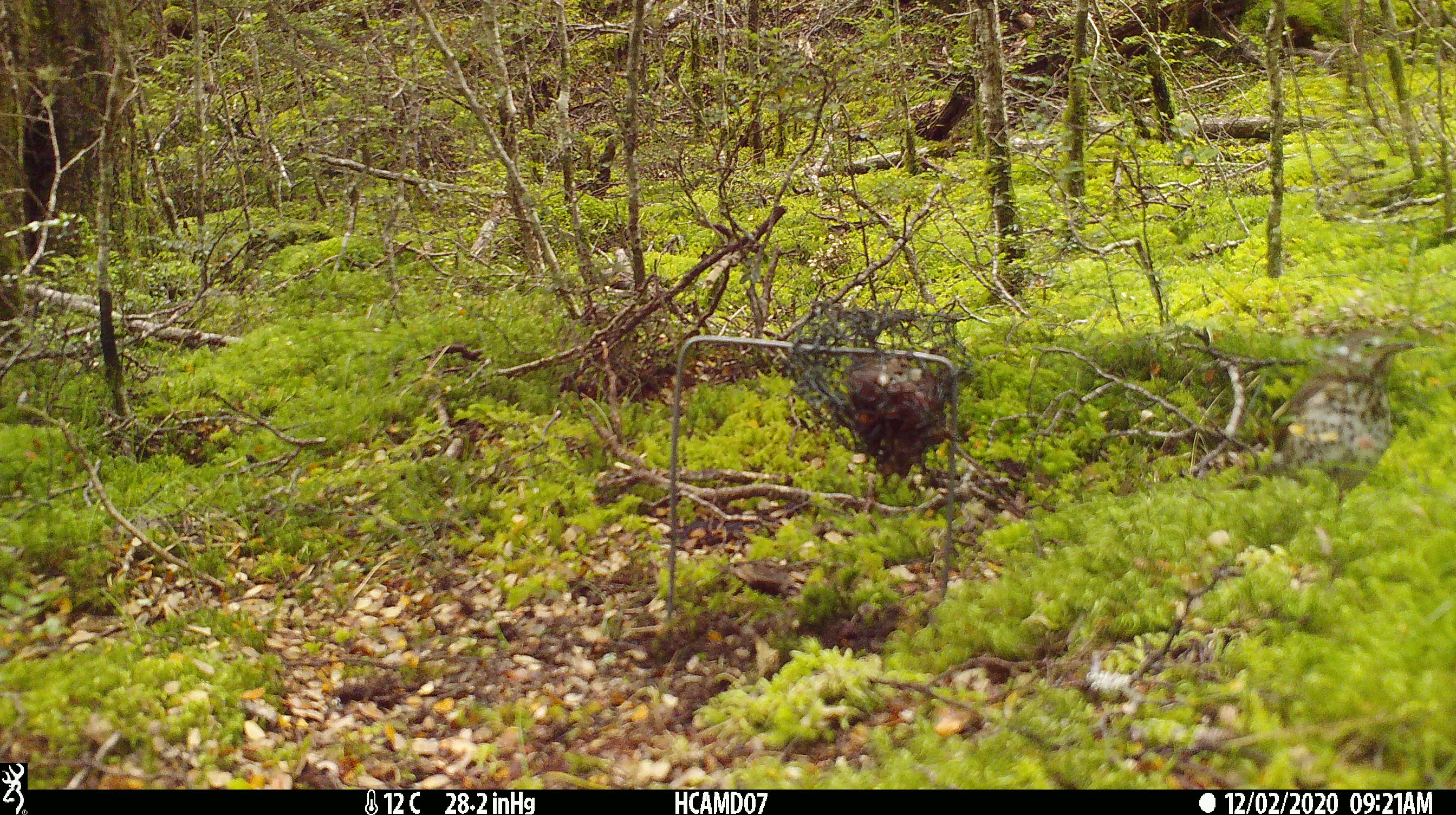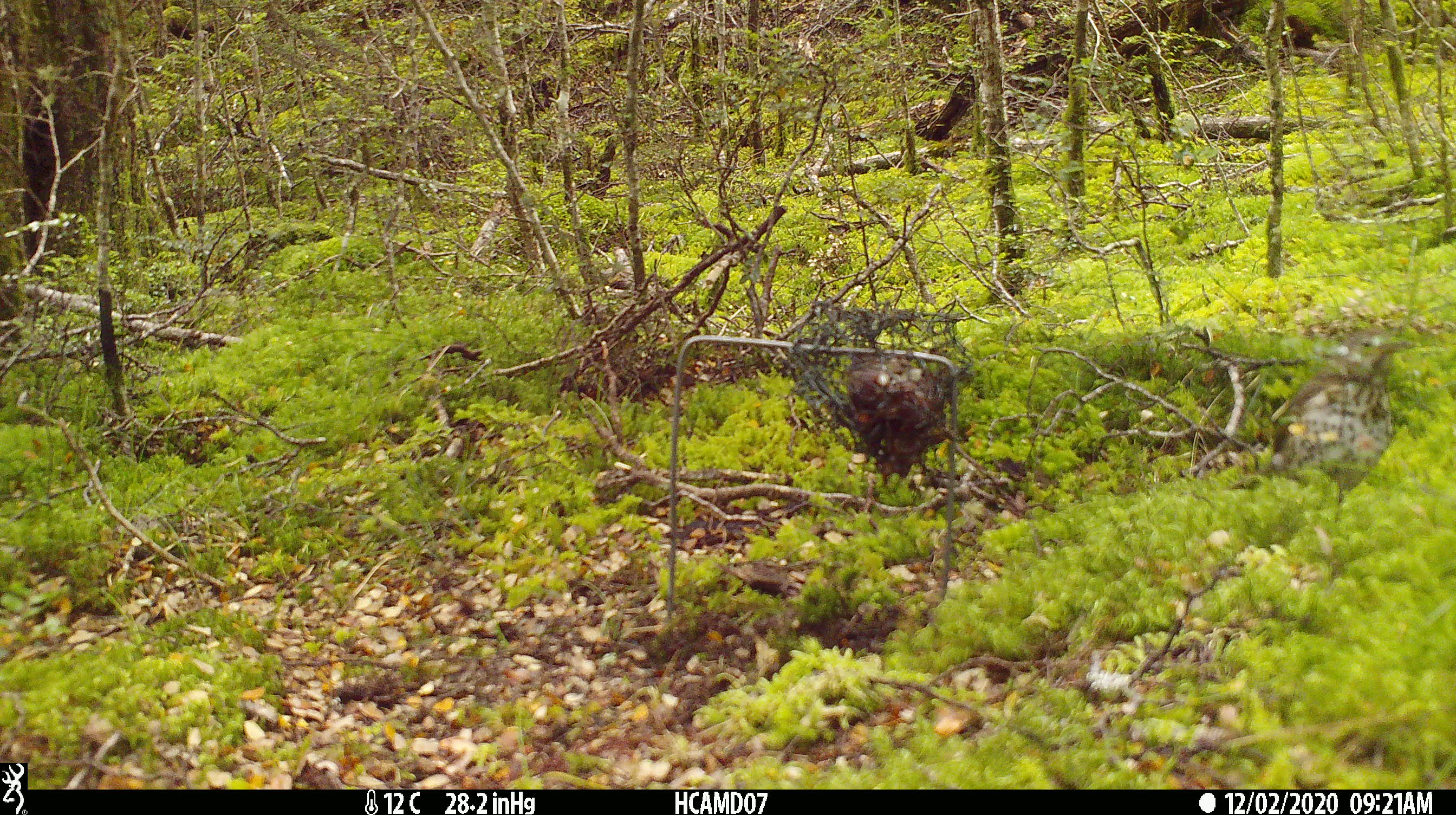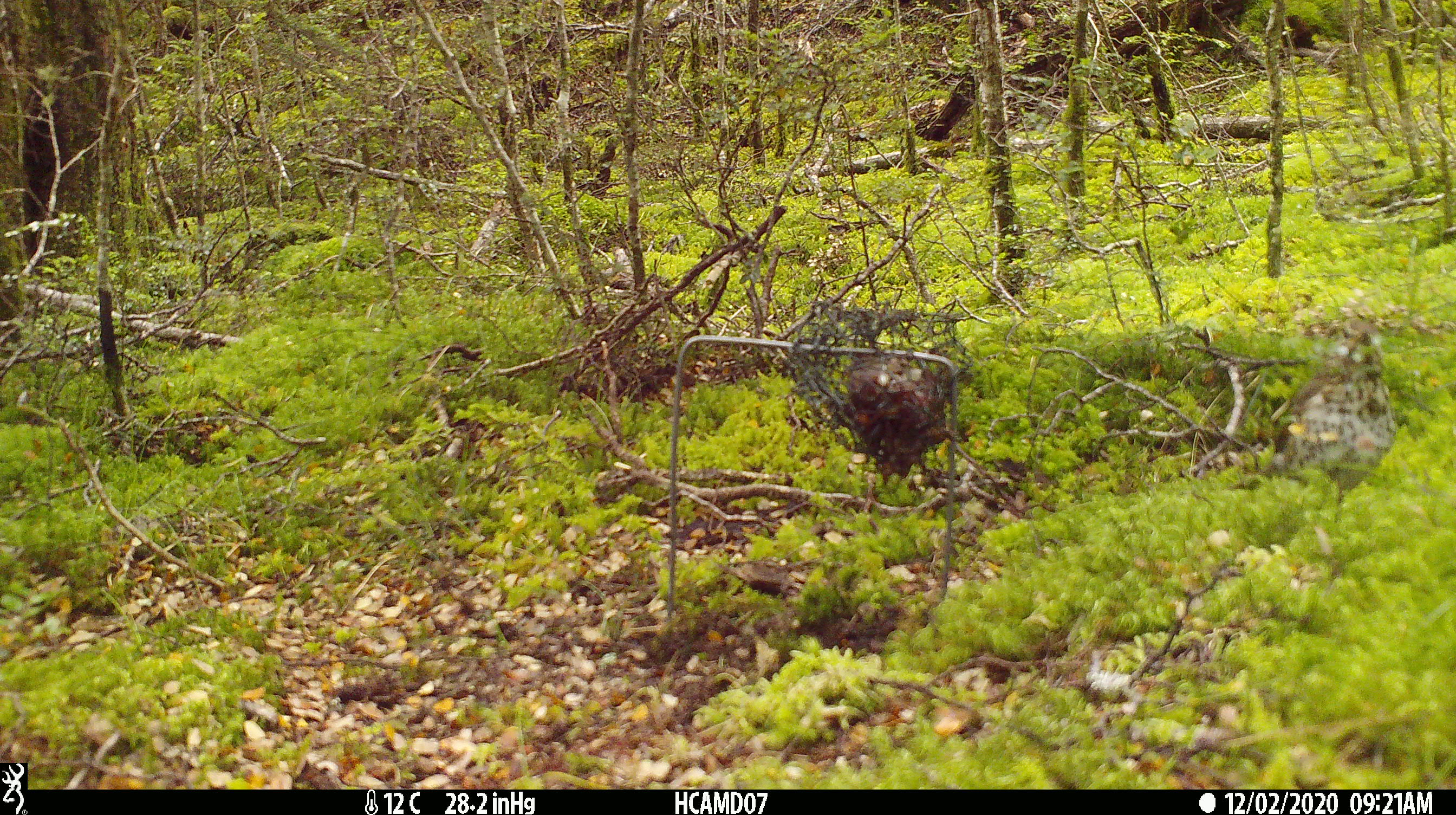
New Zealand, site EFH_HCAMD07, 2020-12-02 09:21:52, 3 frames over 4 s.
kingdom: Animalia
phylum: Chordata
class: Aves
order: Passeriformes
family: Turdidae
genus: Turdus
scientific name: Turdus philomelos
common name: song thrush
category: thrush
Thrush (song thrush) (Turdus philomelos).